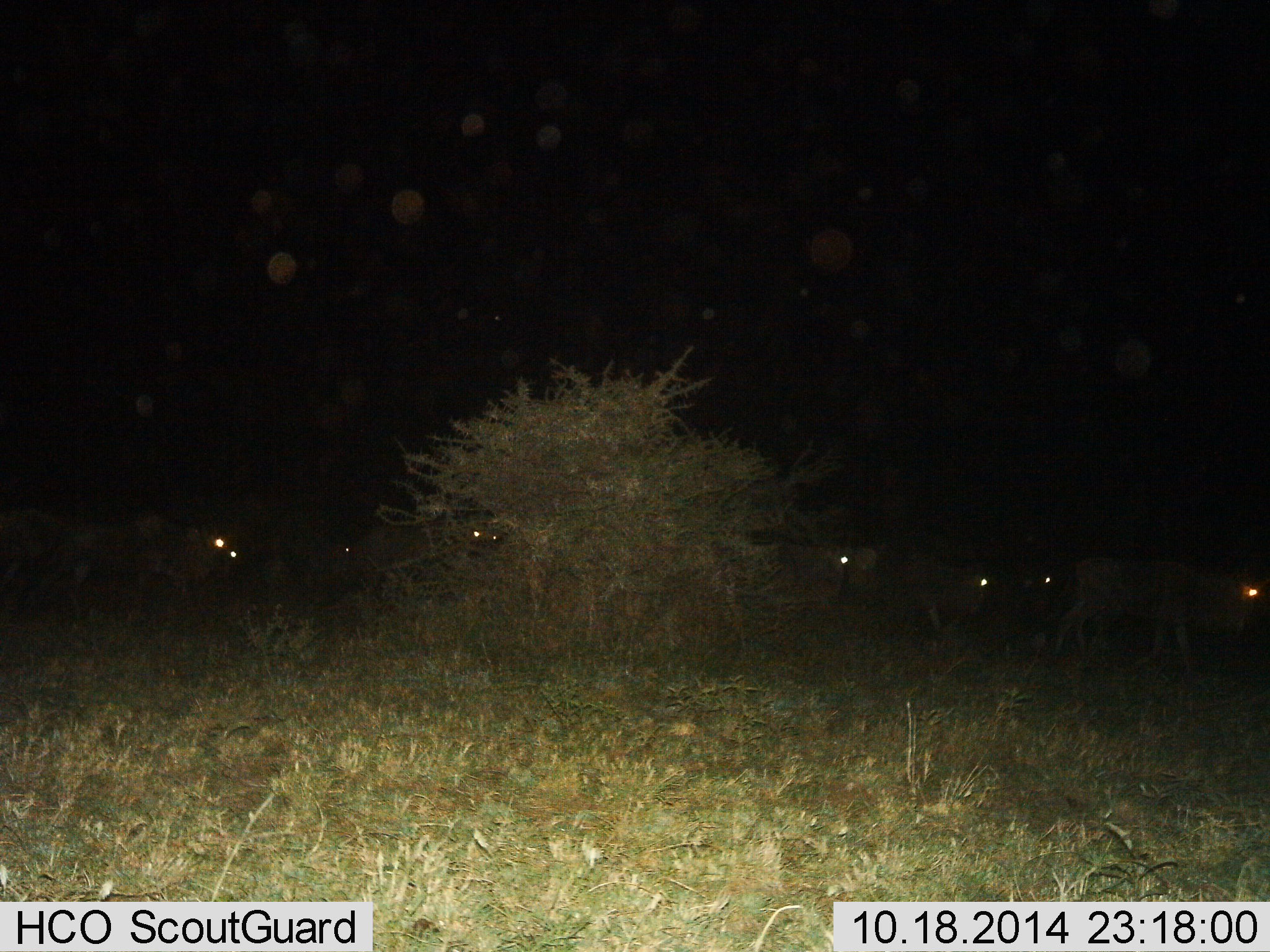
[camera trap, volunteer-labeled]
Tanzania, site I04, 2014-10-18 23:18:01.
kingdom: Animalia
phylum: Chordata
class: Mammalia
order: Artiodactyla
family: Bovidae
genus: Connochaetes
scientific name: Connochaetes taurinus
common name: blue wildebeest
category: wildebeest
Wildebeest (blue wildebeest) (Connochaetes taurinus), count 7. Behavior (volunteer vote fractions): standing 60%, resting 0%, moving 60%, interacting 0%. Young present (vote fraction): 0%. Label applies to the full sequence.